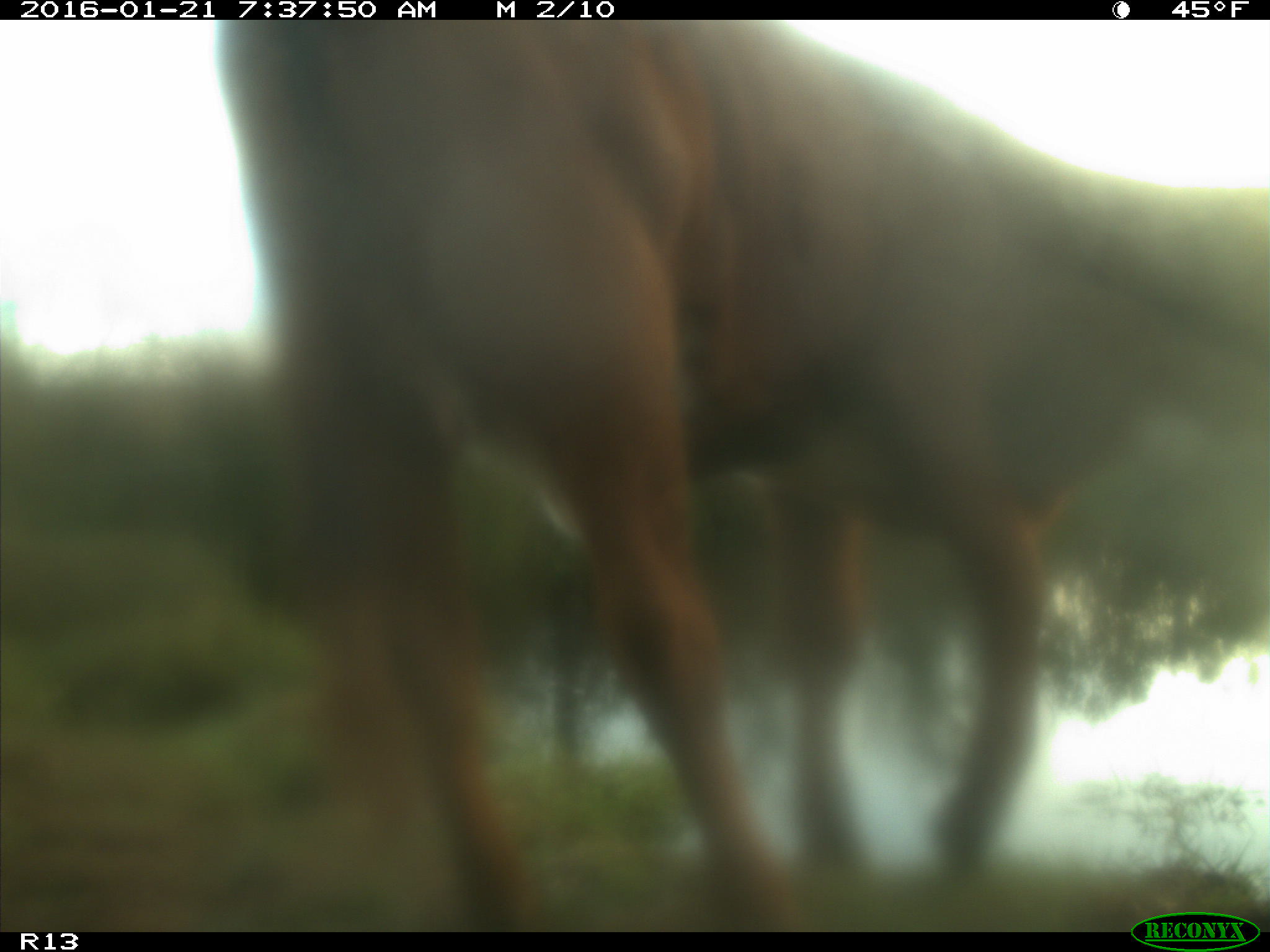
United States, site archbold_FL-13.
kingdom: Animalia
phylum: Chordata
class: Mammalia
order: Artiodactyla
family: Bovidae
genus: Bos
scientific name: Bos taurus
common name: domestic cow